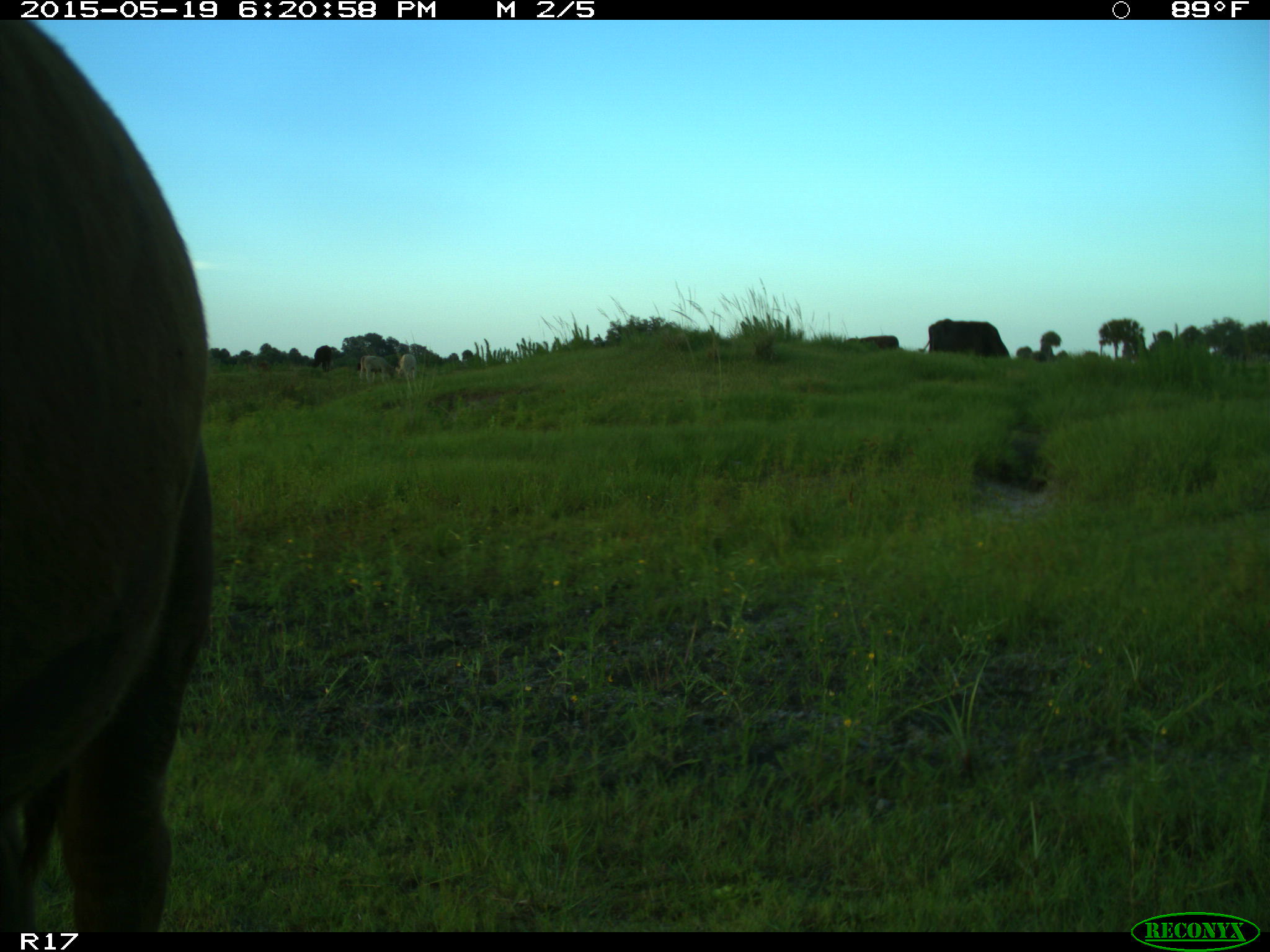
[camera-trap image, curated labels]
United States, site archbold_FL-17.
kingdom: Animalia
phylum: Chordata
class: Mammalia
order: Artiodactyla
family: Bovidae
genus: Bos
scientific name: Bos taurus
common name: domestic cow